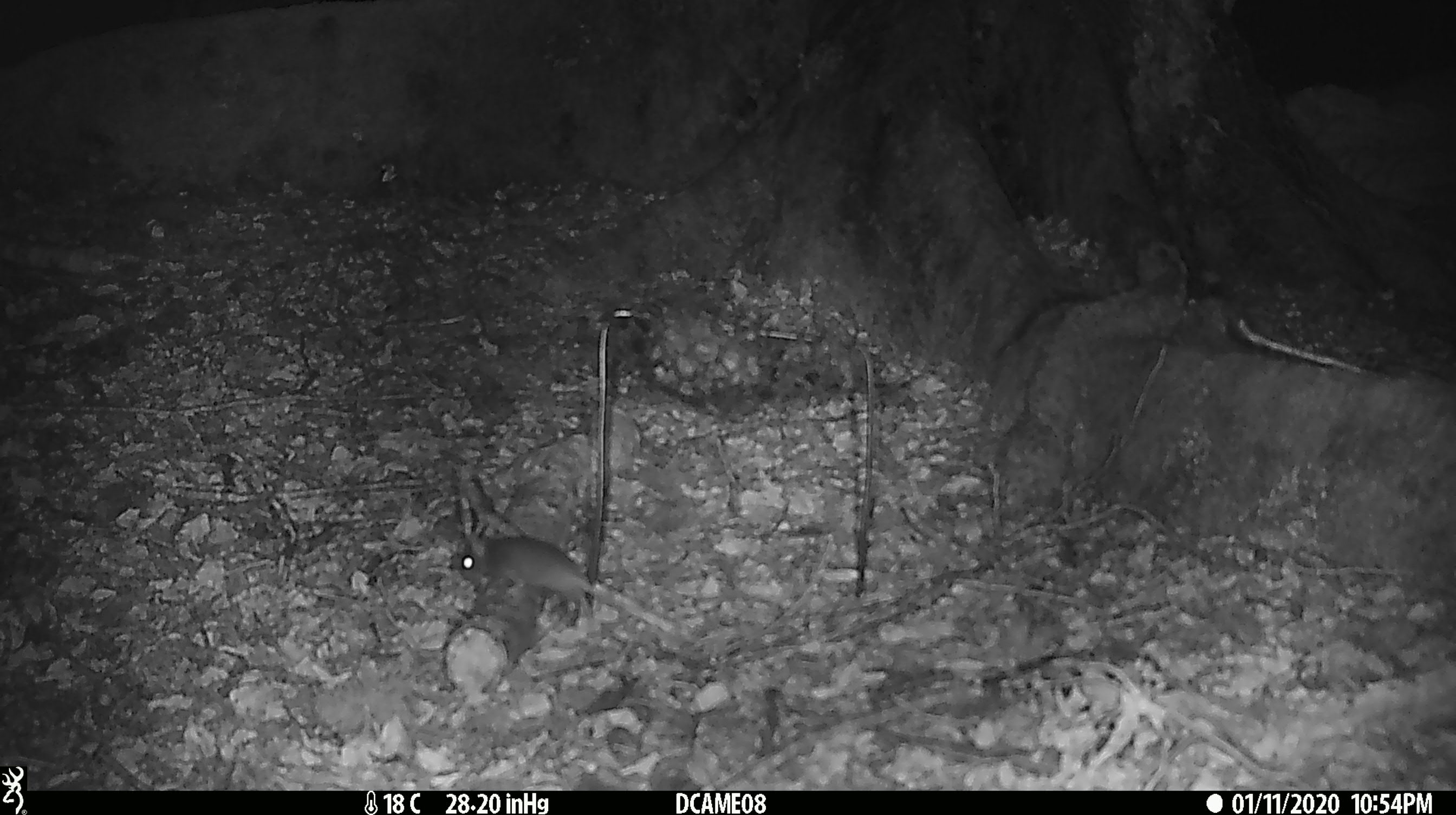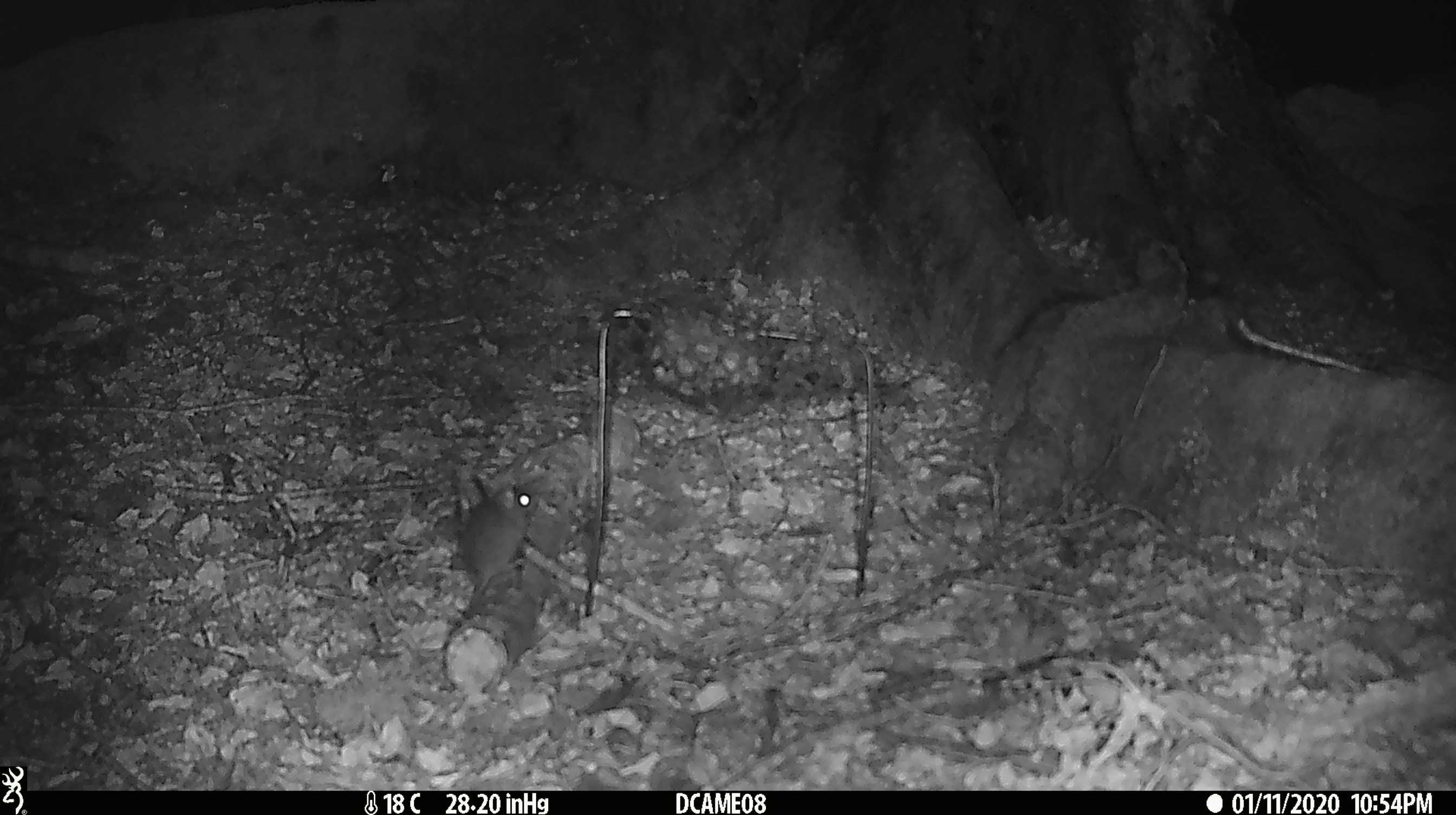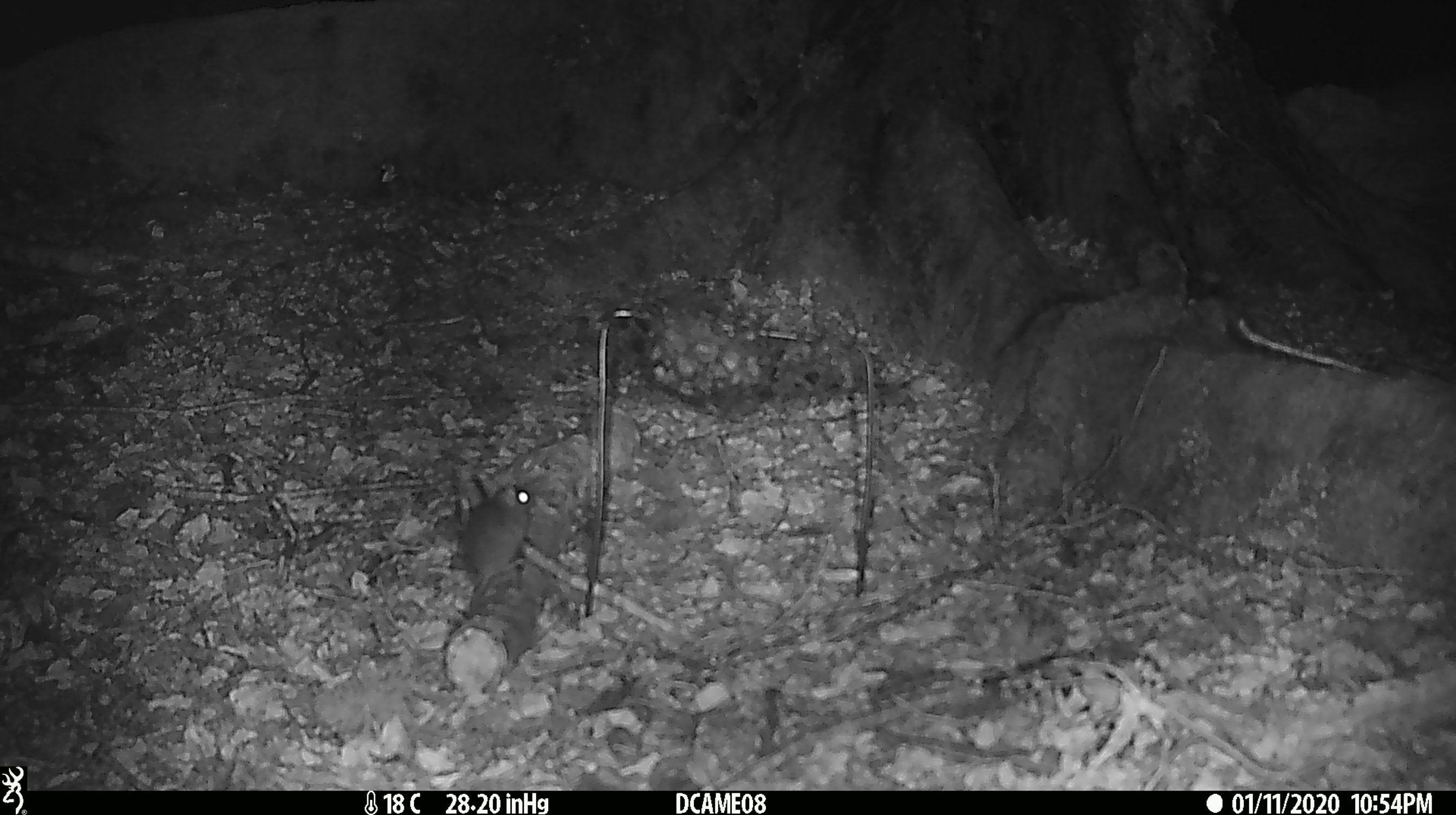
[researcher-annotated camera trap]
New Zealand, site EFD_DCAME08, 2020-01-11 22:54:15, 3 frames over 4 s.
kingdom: Animalia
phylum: Chordata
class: Mammalia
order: Rodentia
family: Muridae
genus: Mus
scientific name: Mus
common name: mouse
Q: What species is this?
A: Mouse (Mus).